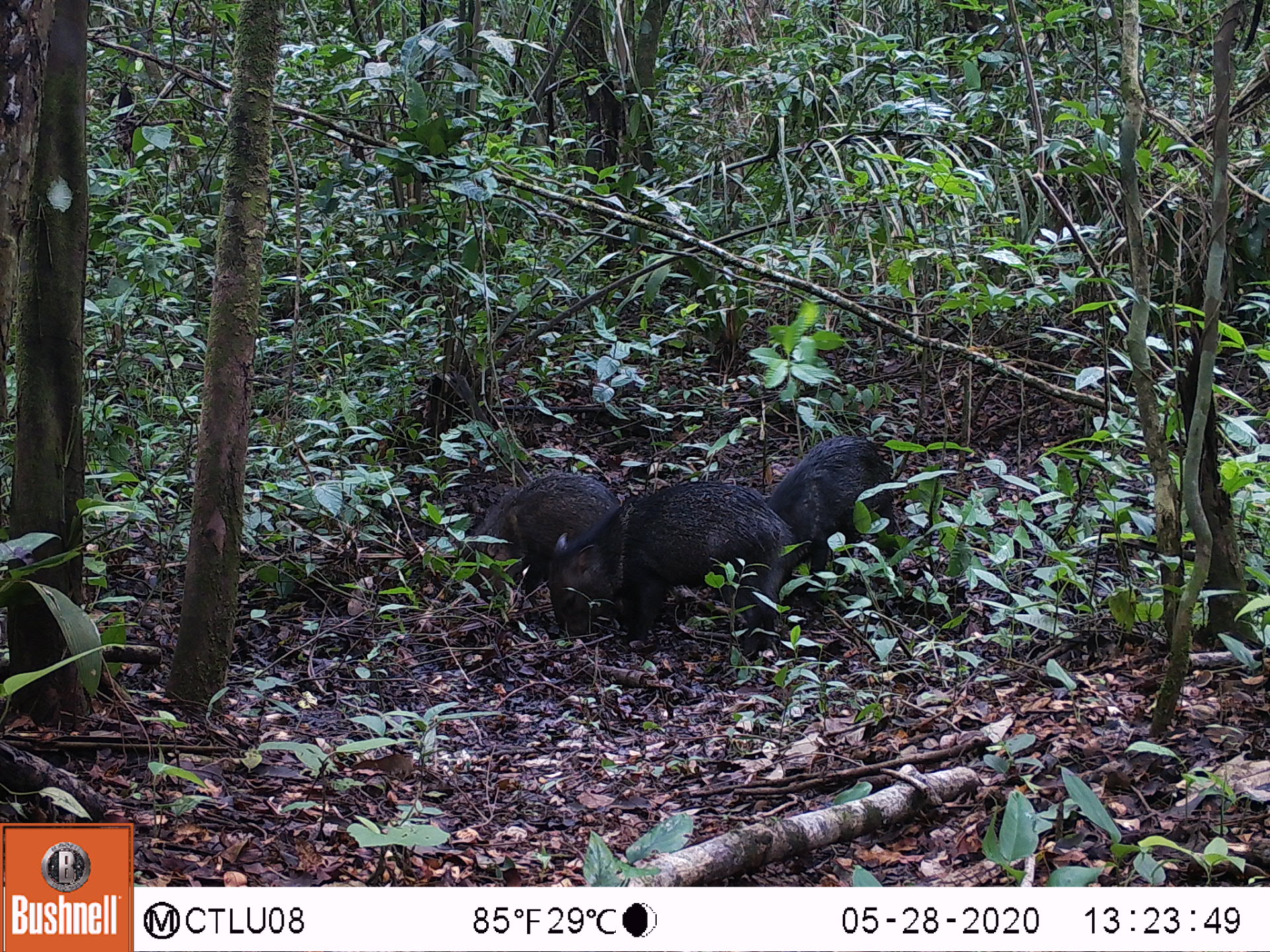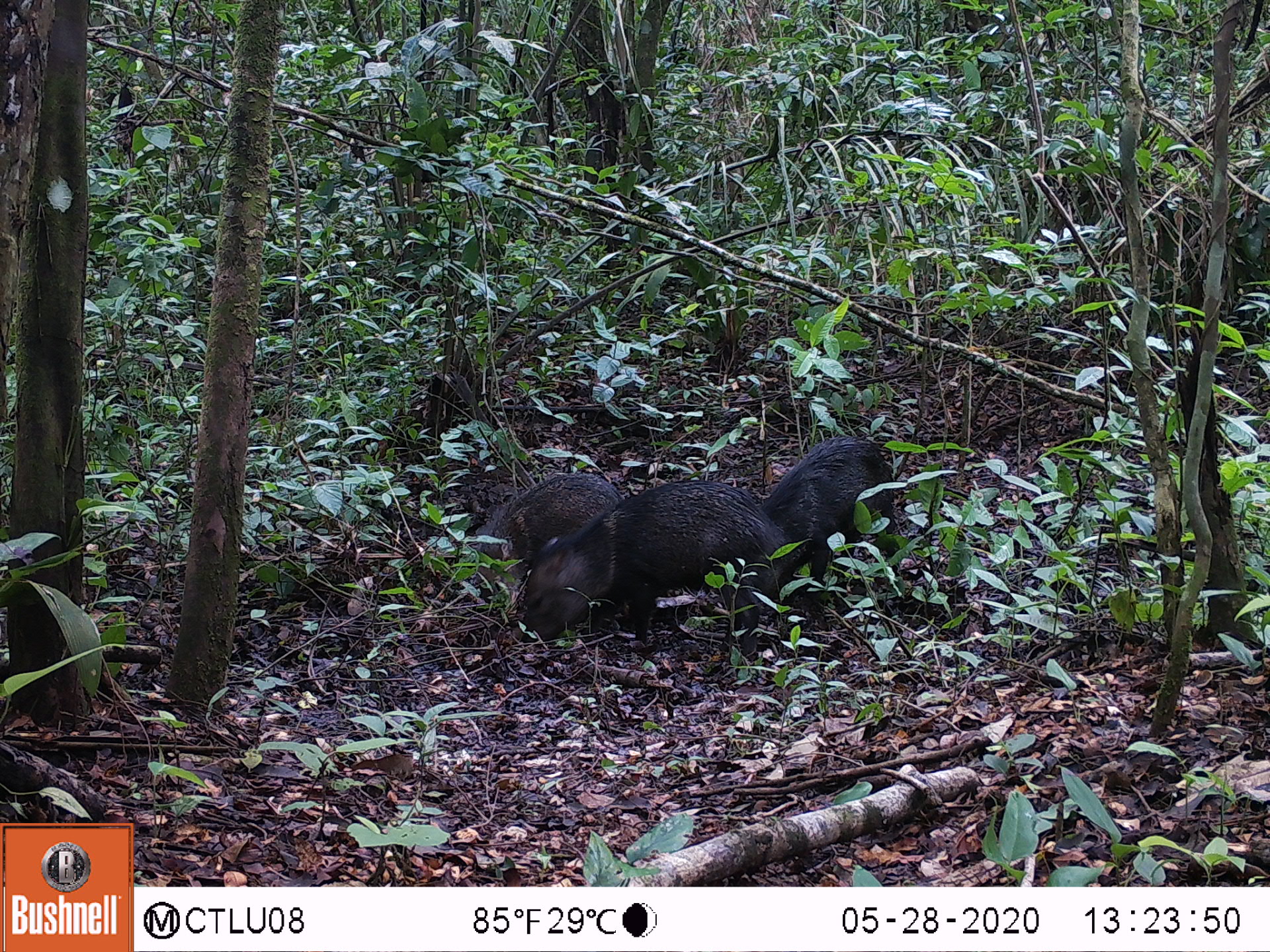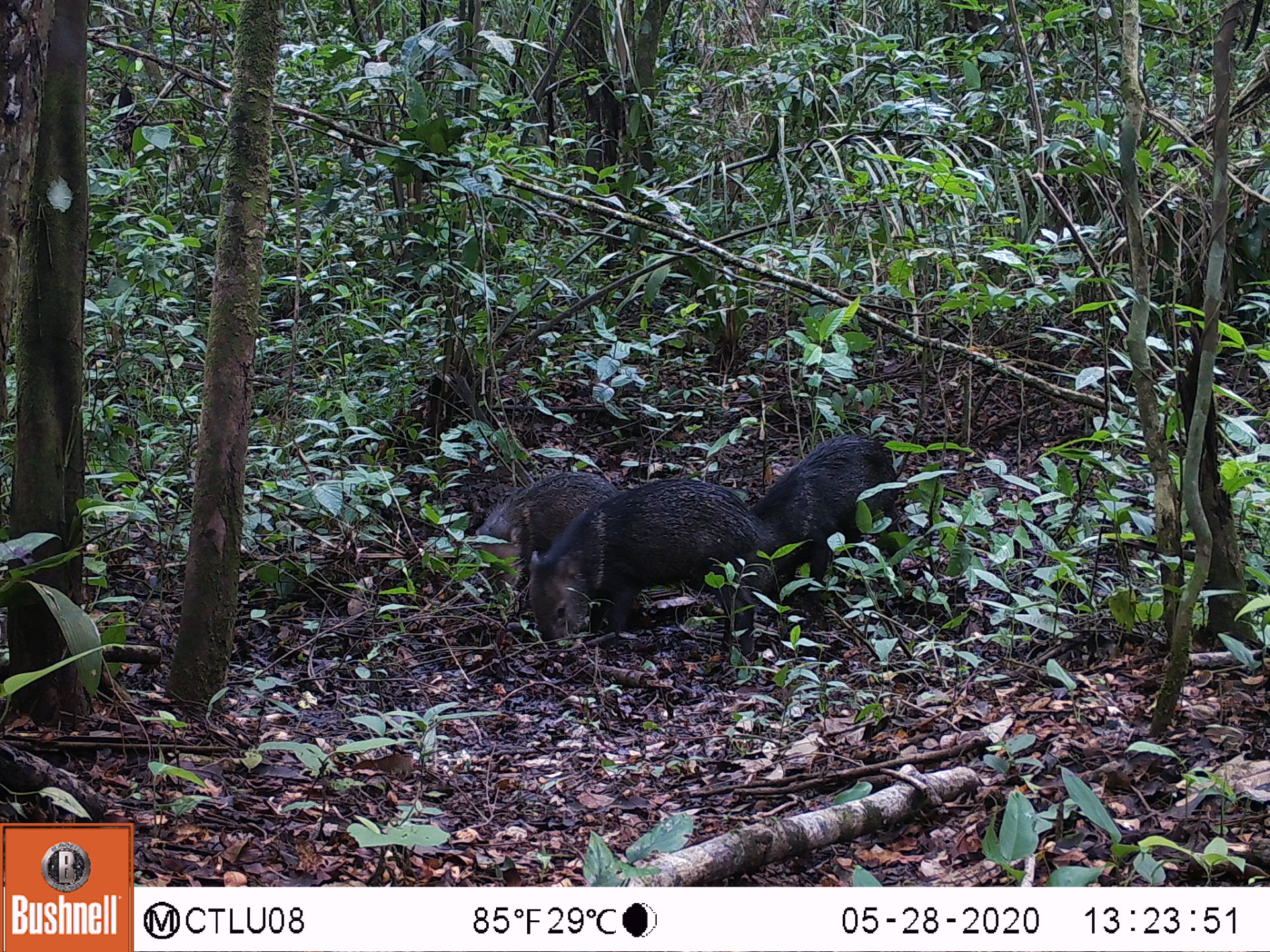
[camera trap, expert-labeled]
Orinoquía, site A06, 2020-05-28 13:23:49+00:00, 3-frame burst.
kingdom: Animalia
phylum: Chordata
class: Mammalia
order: Artiodactyla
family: Tayassuidae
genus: Pecari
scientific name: Pecari tajacu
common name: collared peccary